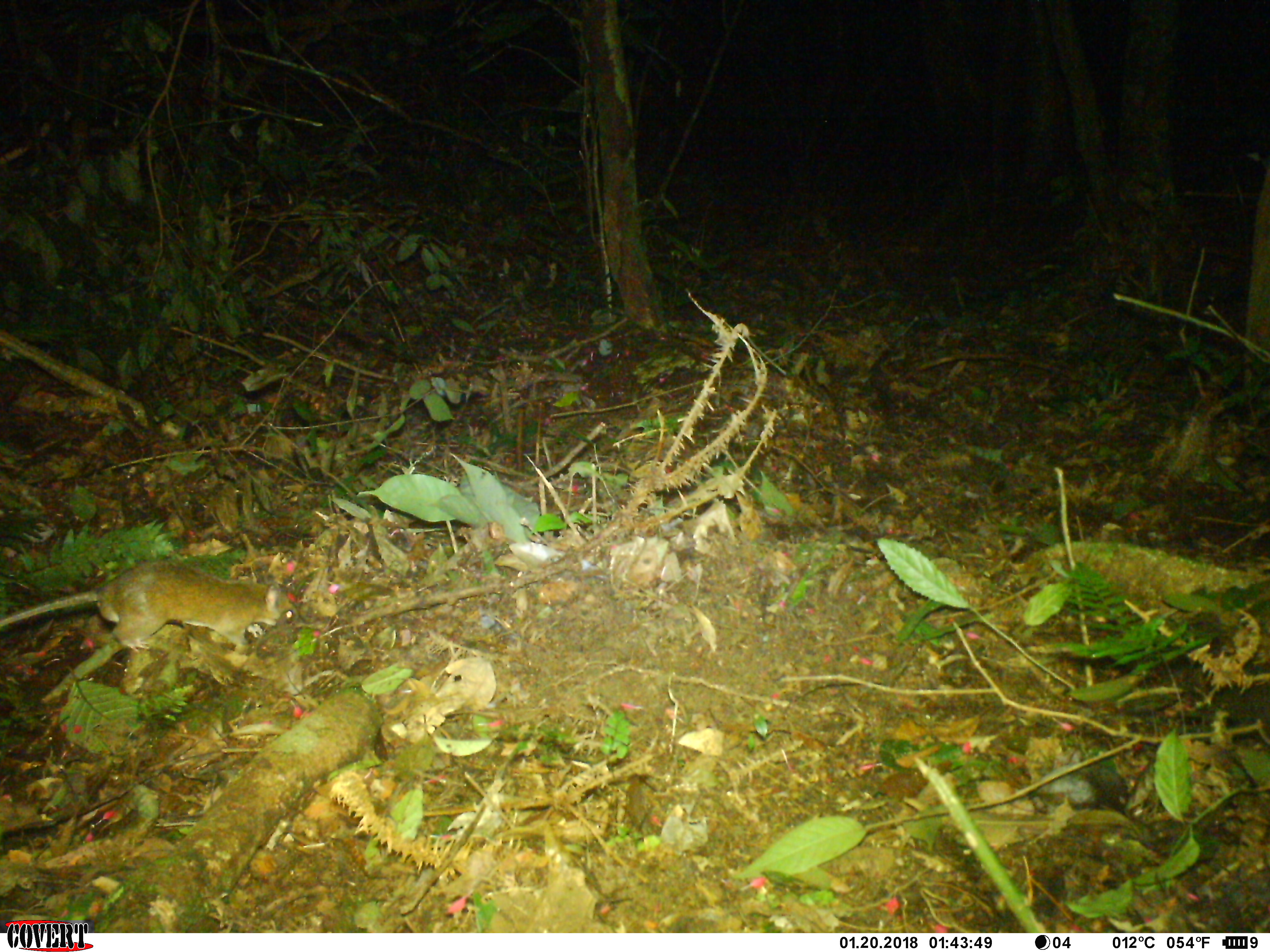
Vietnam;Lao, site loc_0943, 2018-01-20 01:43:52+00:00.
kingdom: Animalia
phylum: Chordata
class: Mammalia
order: Rodentia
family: Muridae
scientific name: Muridae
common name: old-world mice and rats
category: unidentified murid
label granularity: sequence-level